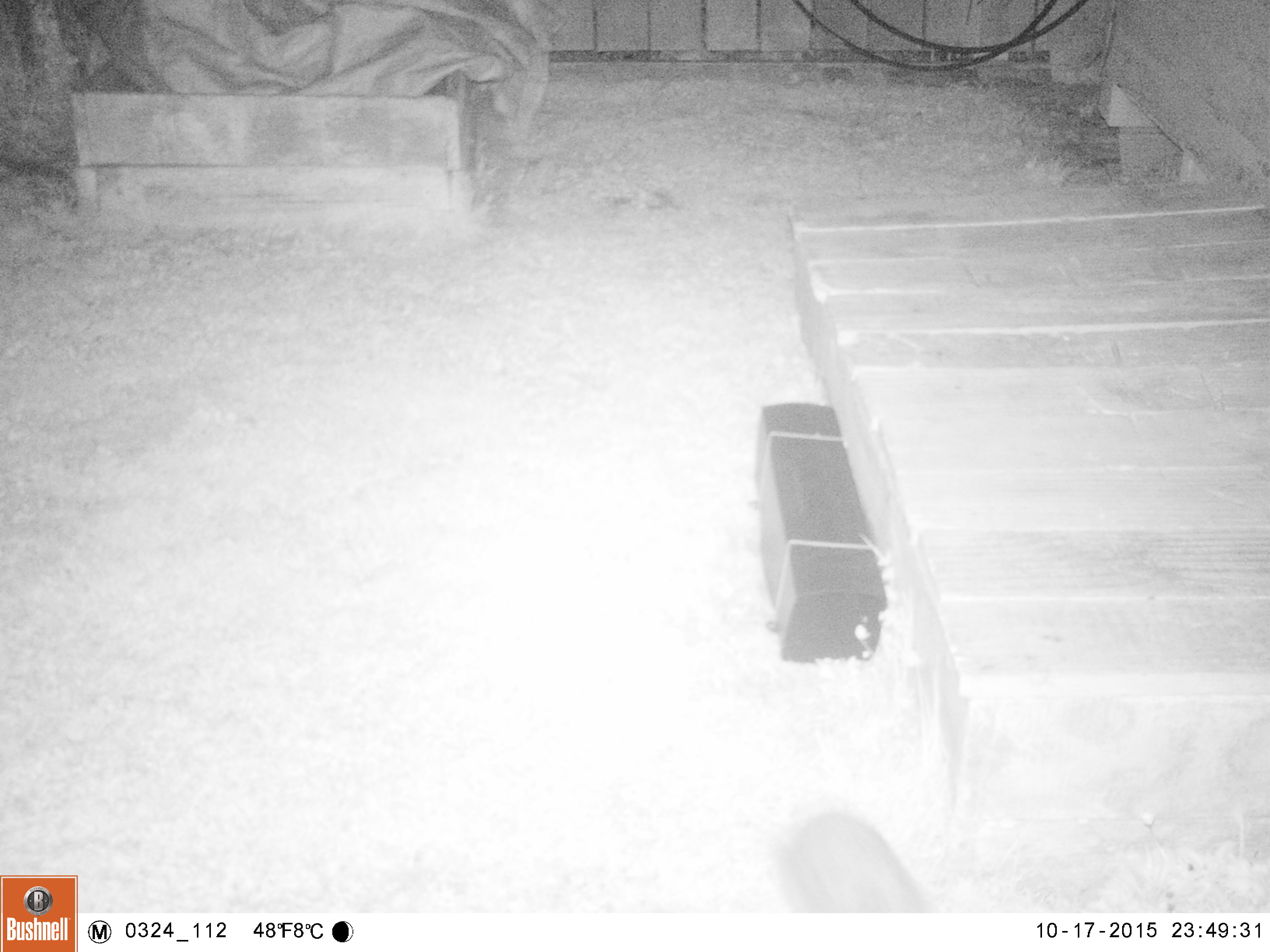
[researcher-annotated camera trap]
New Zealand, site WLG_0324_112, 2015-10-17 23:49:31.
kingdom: Animalia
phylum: Chordata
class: Mammalia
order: Eulipotyphla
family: Erinaceidae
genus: Erinaceus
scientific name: Erinaceus europaeus europaeus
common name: european hedgehog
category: hedgehog